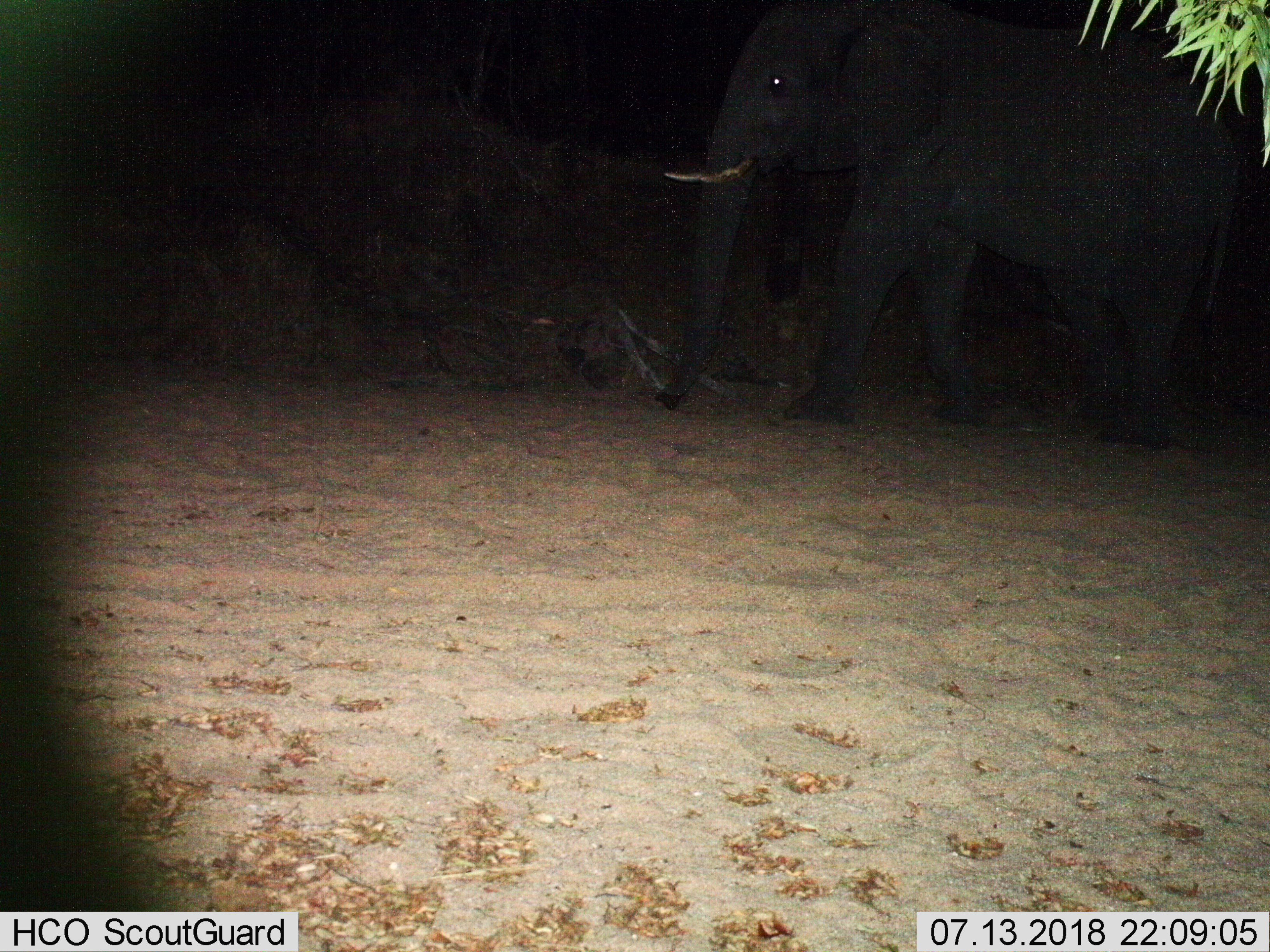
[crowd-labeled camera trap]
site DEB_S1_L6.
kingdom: Animalia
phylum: Chordata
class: Mammalia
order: Proboscidea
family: Elephantidae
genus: Loxodonta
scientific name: Loxodonta africana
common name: african bush elephant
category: elephant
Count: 1.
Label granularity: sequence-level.